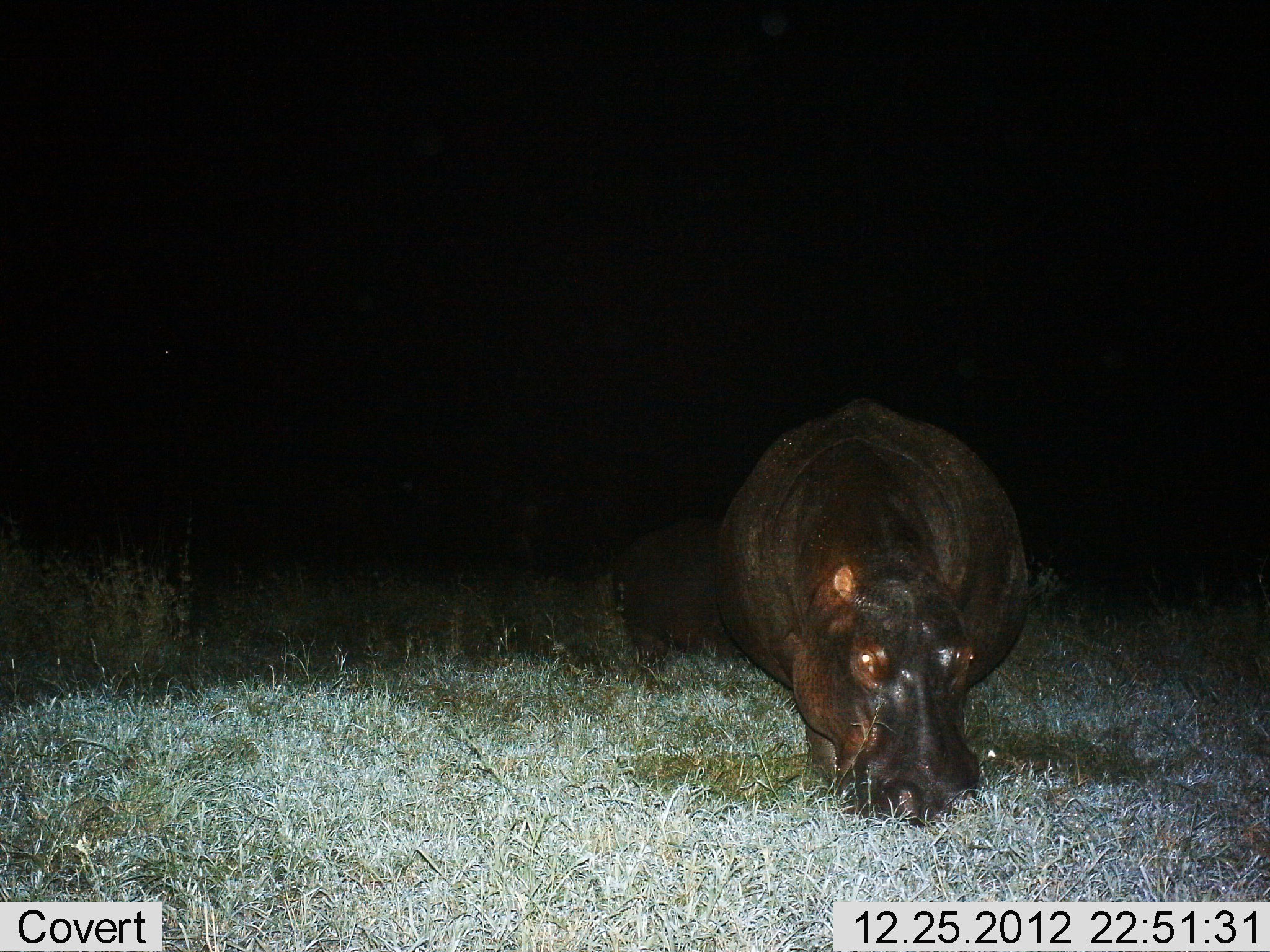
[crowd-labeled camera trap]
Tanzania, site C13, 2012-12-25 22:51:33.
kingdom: Animalia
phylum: Chordata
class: Mammalia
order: Artiodactyla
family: Hippopotamidae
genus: Hippopotamus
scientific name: Hippopotamus amphibius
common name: hippopotamus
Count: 2.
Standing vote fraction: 22%.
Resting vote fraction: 0%.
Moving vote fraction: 7%.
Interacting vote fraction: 0%.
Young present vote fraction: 7%.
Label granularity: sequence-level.